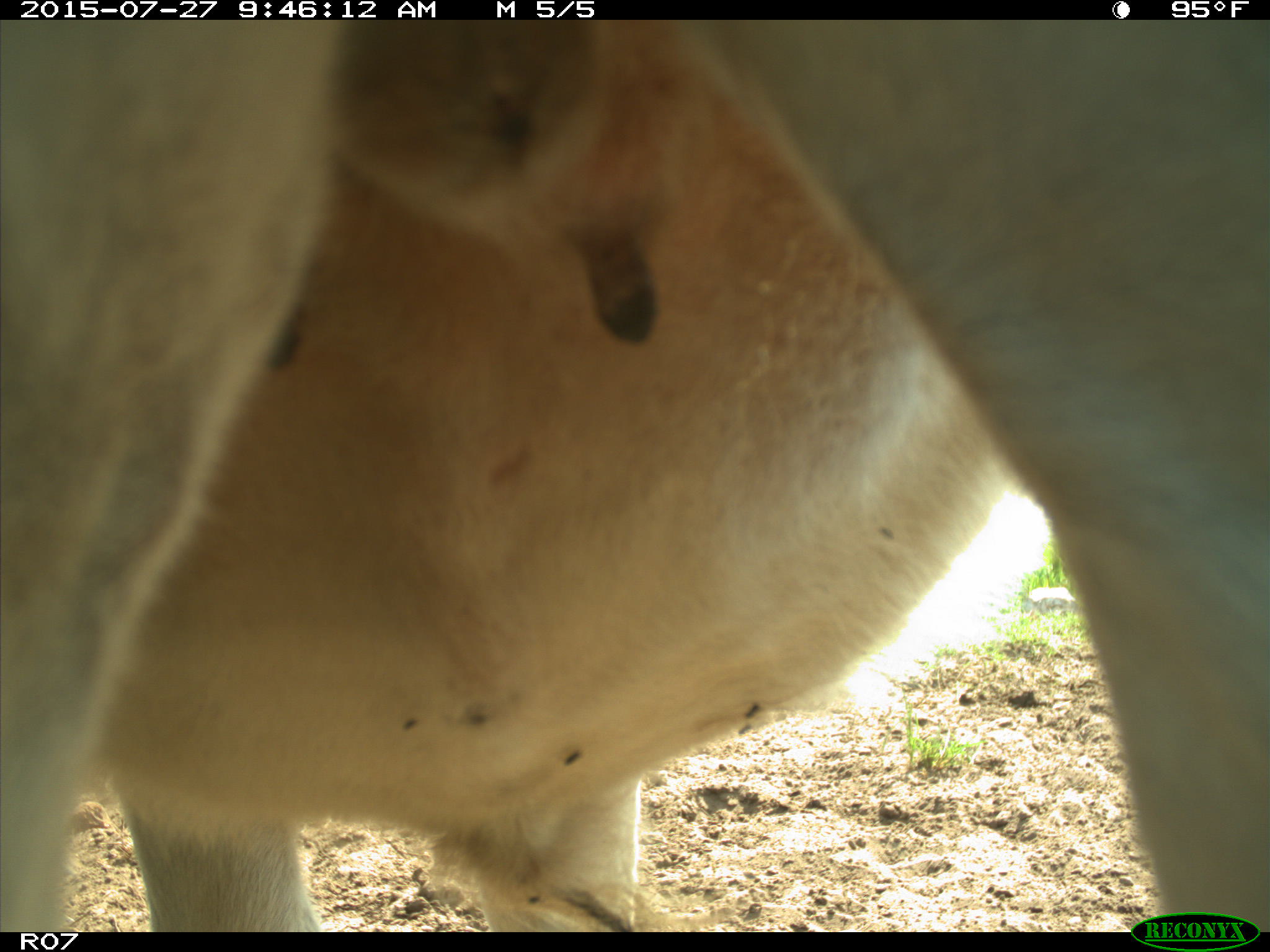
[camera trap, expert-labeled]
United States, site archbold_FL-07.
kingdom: Animalia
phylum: Chordata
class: Mammalia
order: Artiodactyla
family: Bovidae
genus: Bos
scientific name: Bos taurus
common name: domestic cow